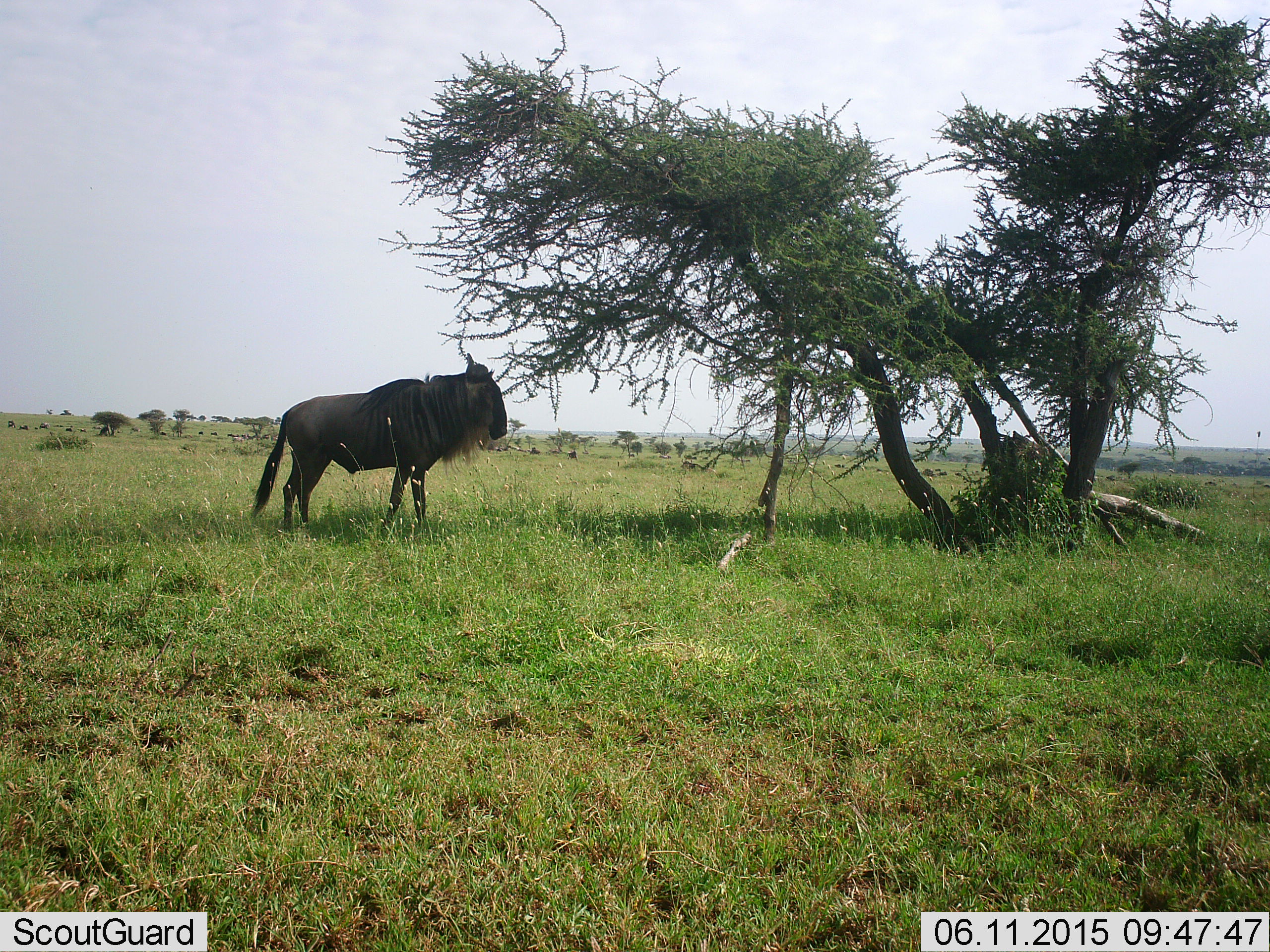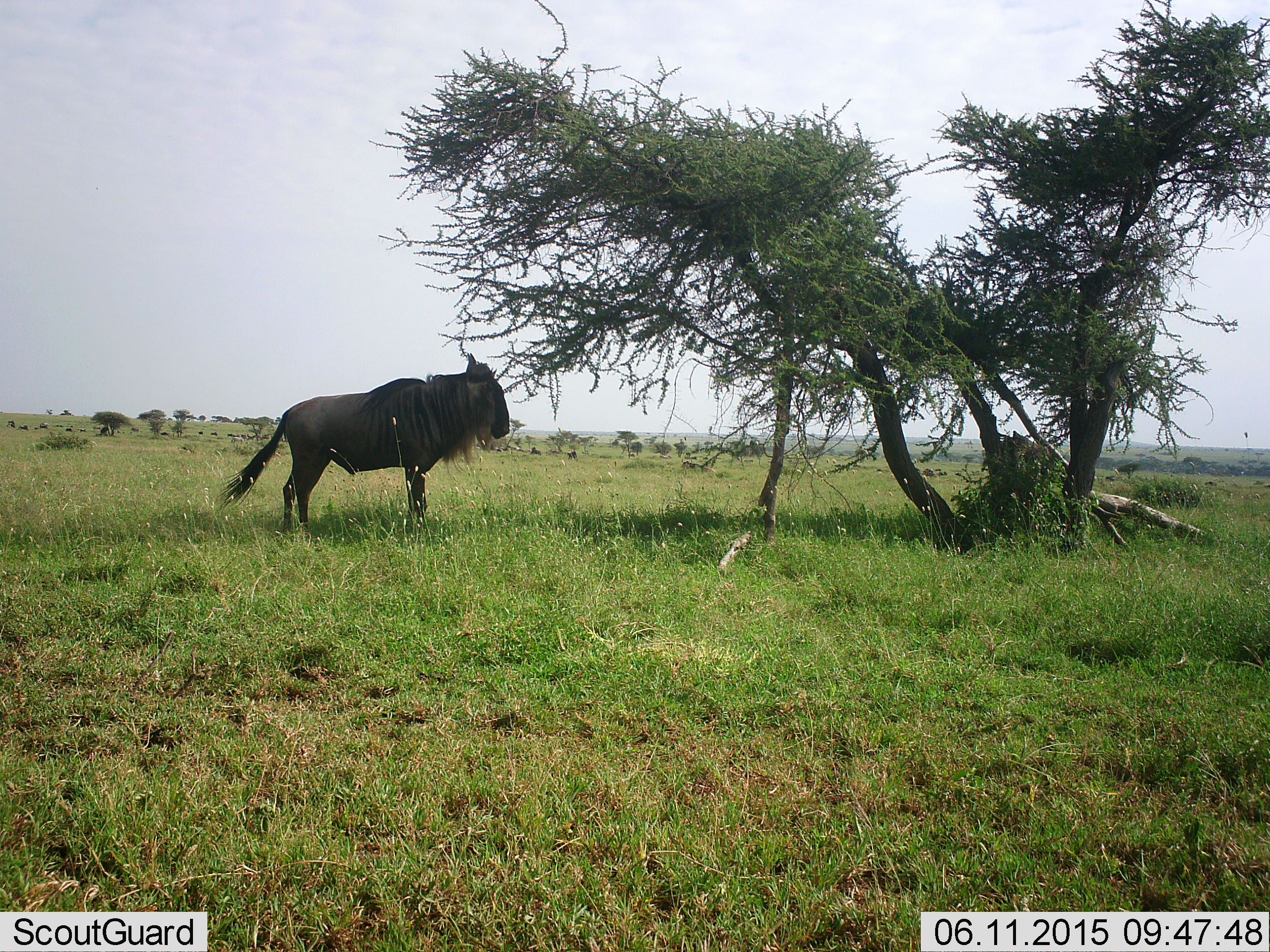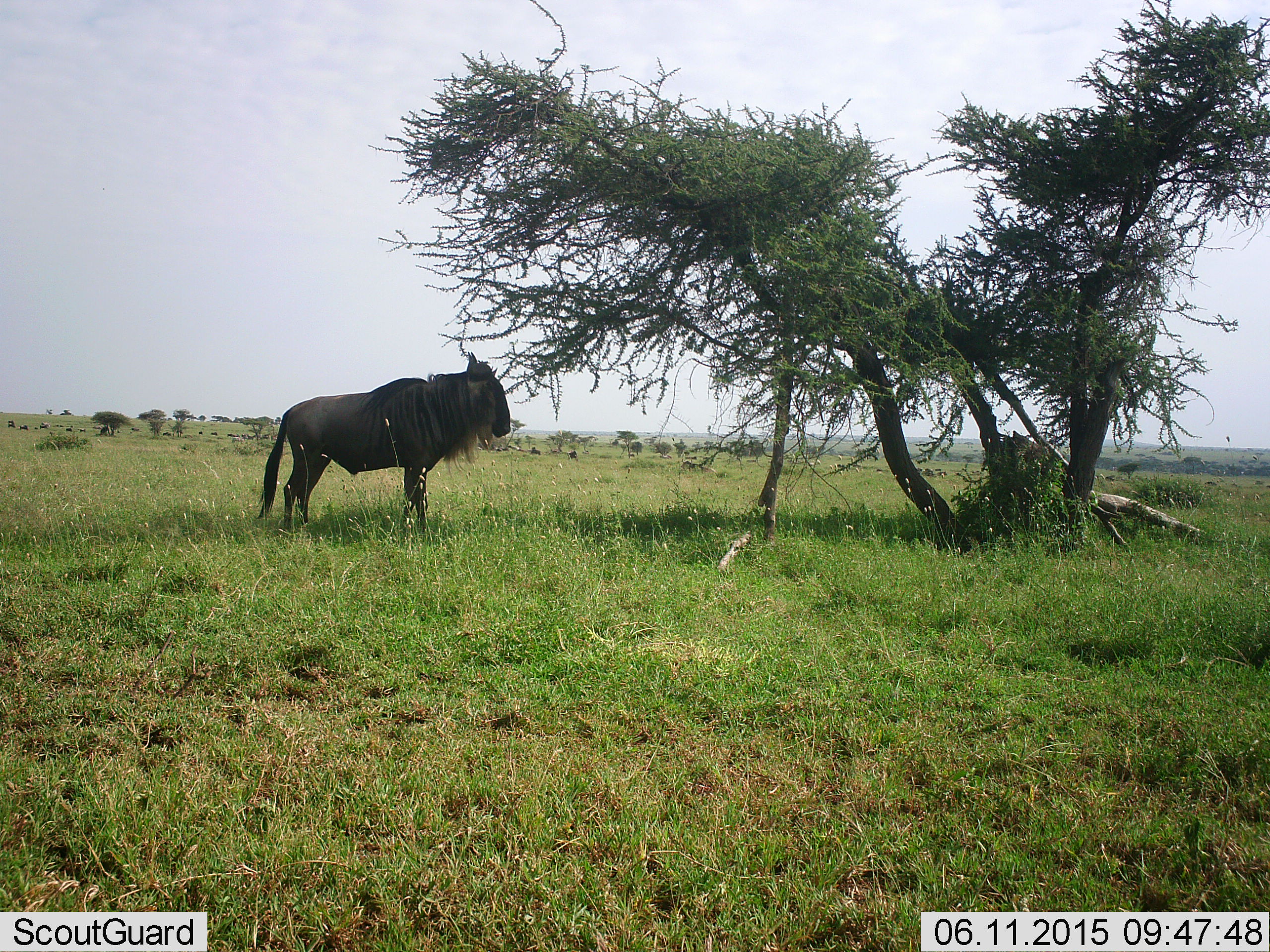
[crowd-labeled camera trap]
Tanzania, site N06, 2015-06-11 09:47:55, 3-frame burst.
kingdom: Animalia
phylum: Chordata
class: Mammalia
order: Artiodactyla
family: Bovidae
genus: Connochaetes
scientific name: Connochaetes taurinus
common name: blue wildebeest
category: wildebeest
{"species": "wildebeest (blue wildebeest) (Connochaetes taurinus)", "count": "1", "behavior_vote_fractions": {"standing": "70%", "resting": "10%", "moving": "20%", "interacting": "0%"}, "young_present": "0%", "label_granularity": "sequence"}